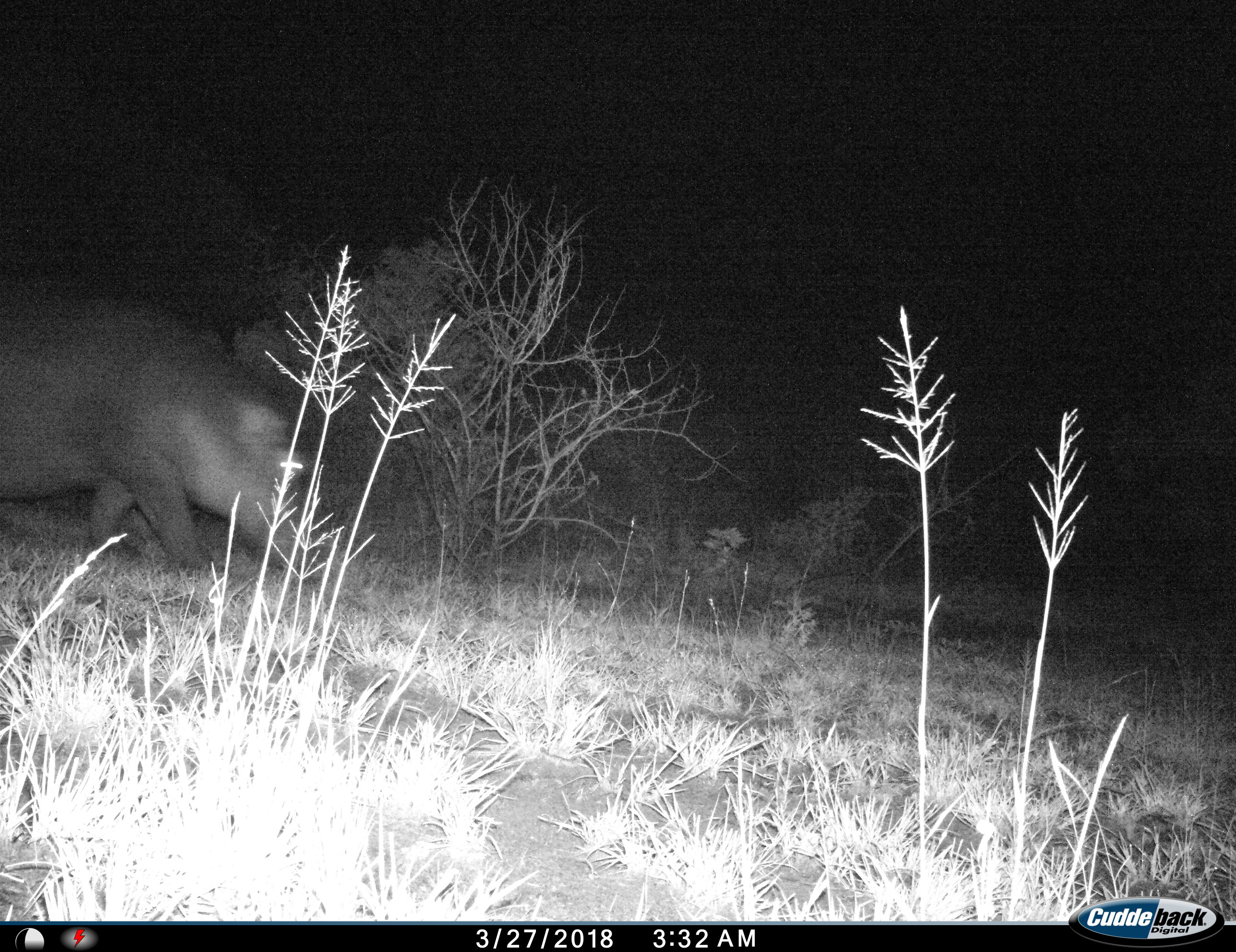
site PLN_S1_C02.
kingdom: Animalia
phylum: Chordata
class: Mammalia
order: Artiodactyla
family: Hippopotamidae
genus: Hippopotamus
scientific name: Hippopotamus amphibius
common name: hippopotamus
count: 1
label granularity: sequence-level